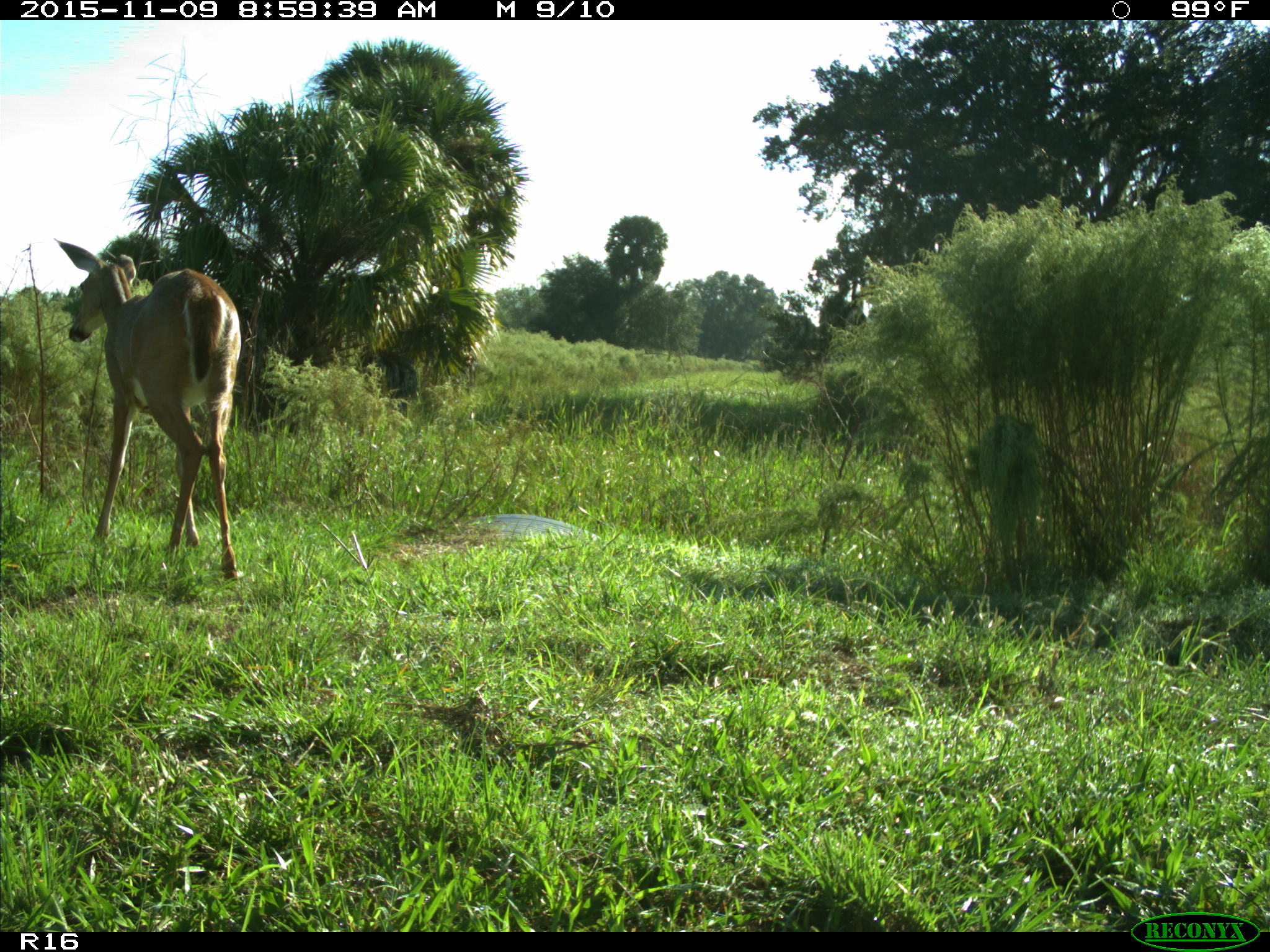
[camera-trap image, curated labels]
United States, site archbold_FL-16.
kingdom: Animalia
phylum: Chordata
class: Mammalia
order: Artiodactyla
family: Cervidae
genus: Odocoileus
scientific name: Odocoileus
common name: deer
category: unidentified deer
Unidentified deer (deer) (Odocoileus).